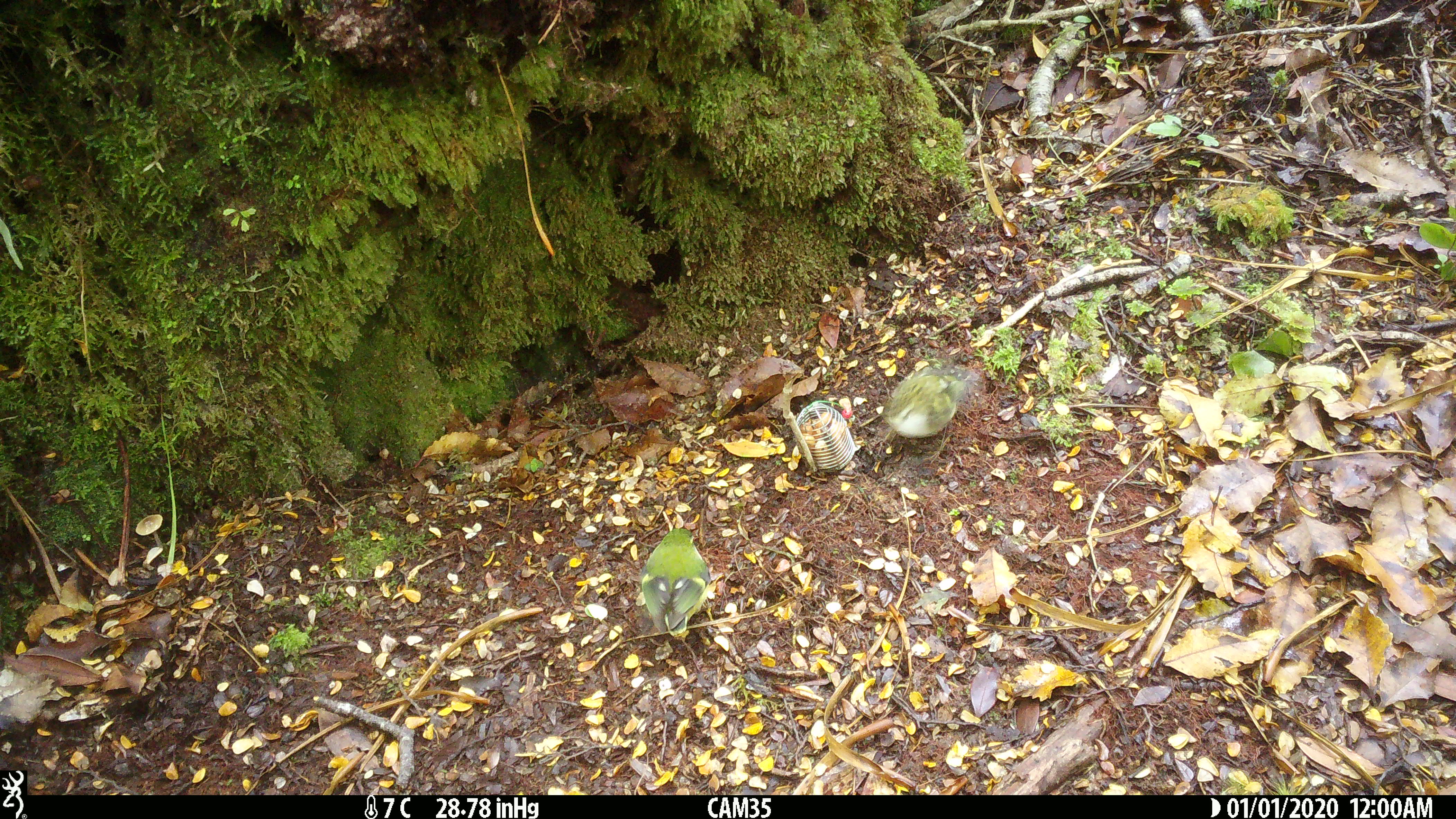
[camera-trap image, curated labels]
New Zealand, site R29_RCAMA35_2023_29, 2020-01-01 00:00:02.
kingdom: Animalia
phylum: Chordata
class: Aves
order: Passeriformes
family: Acanthisittidae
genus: Acanthisitta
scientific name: Acanthisitta chloris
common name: rifleman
Rifleman (Acanthisitta chloris).